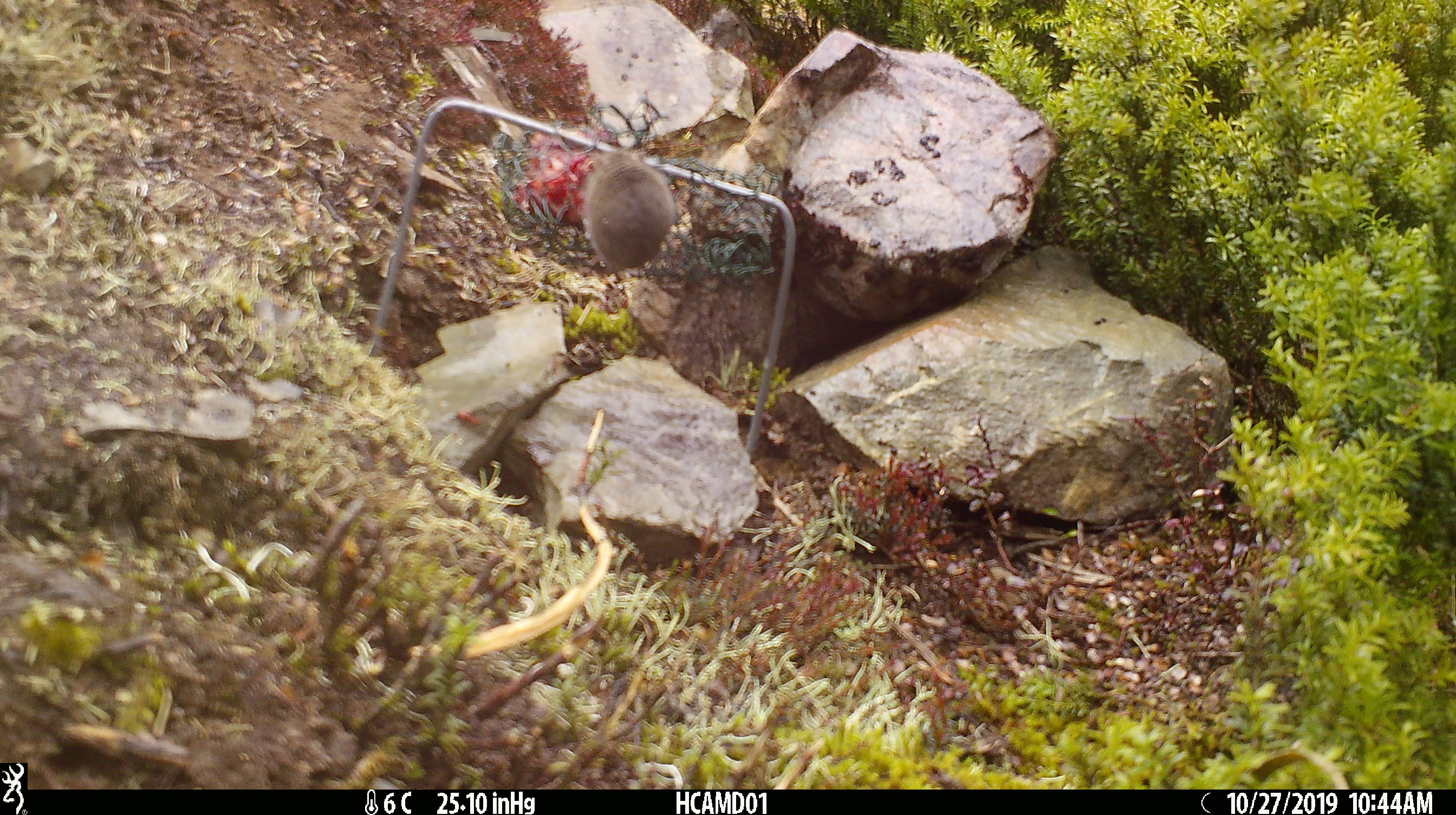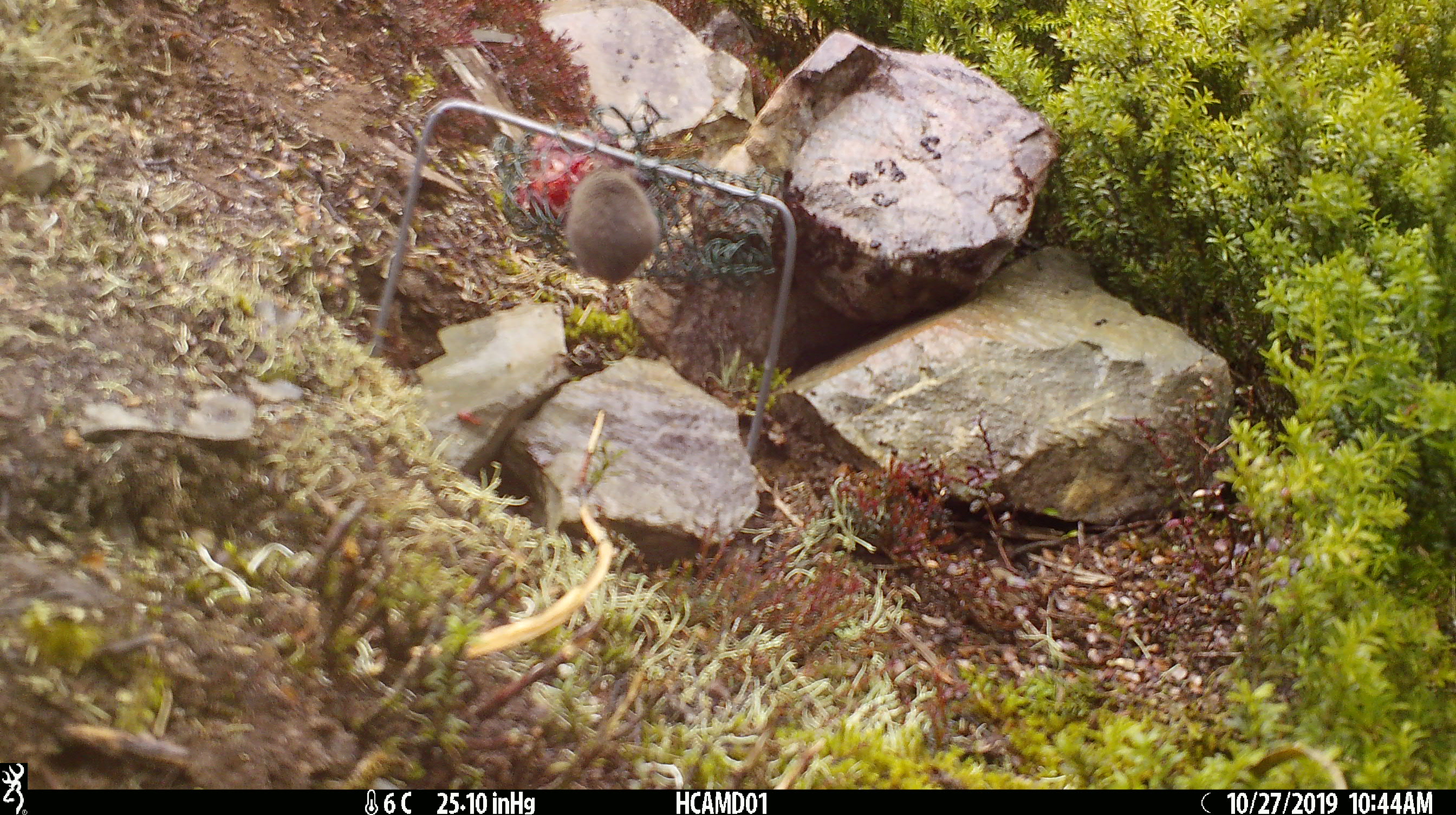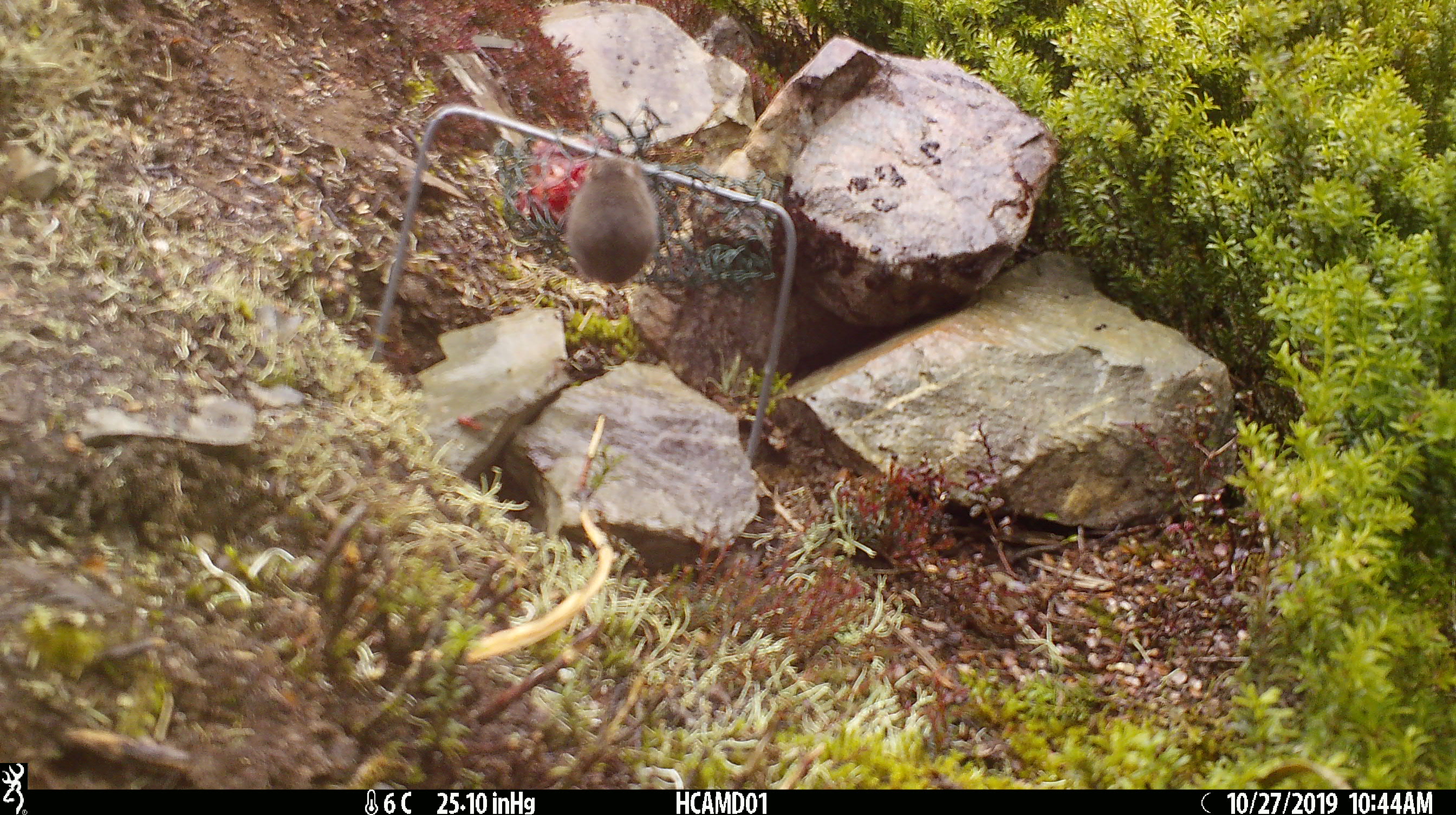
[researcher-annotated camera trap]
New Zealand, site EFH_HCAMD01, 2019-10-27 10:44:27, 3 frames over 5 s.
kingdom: Animalia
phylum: Chordata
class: Mammalia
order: Rodentia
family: Muridae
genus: Mus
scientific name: Mus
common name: mouse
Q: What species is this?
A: Mouse (Mus).